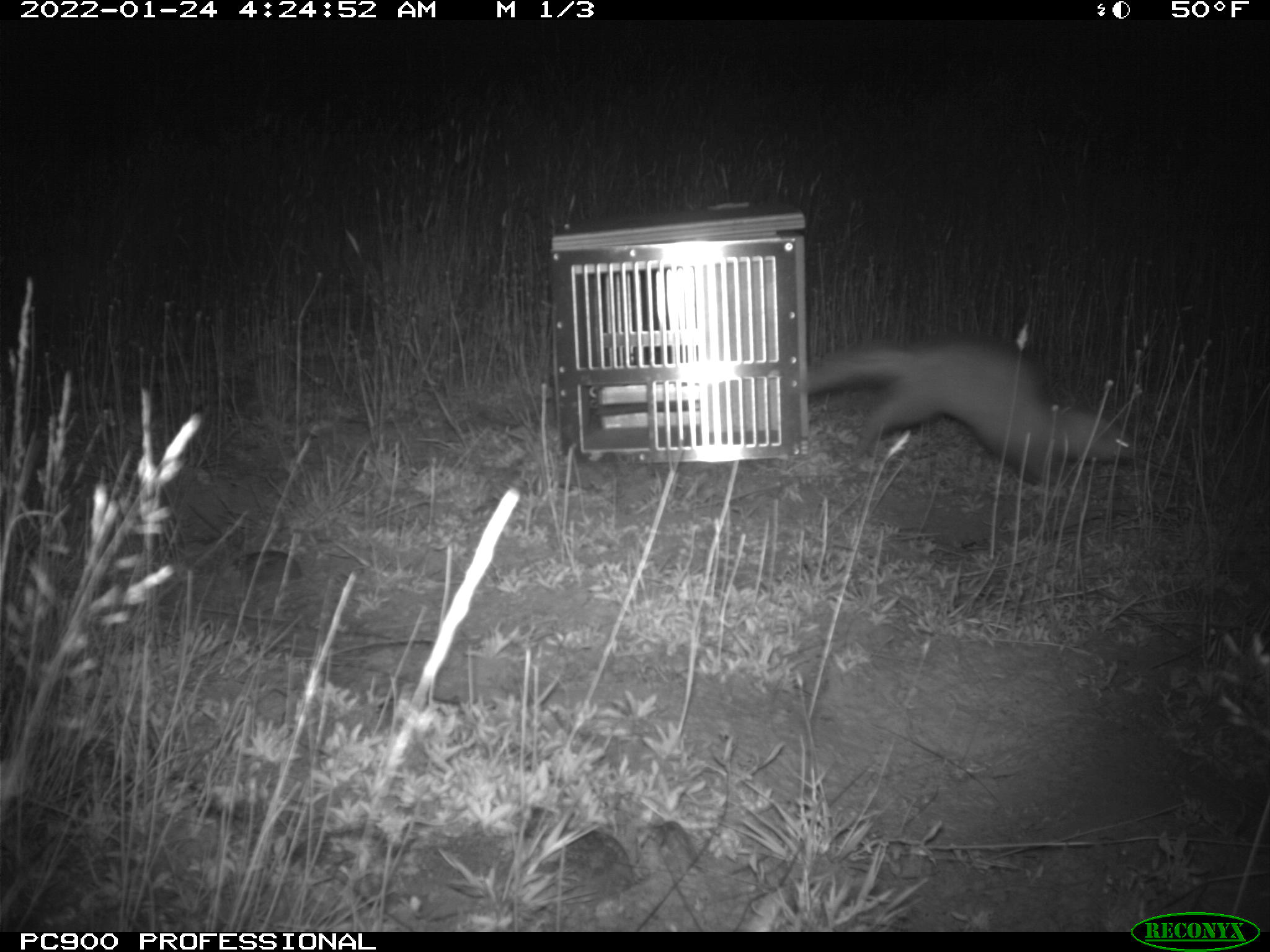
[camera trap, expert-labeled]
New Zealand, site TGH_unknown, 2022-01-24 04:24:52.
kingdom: Animalia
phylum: Chordata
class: Mammalia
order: Carnivora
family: Mustelidae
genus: Mustela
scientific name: Mustela furo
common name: ferret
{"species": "ferret (Mustela furo)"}